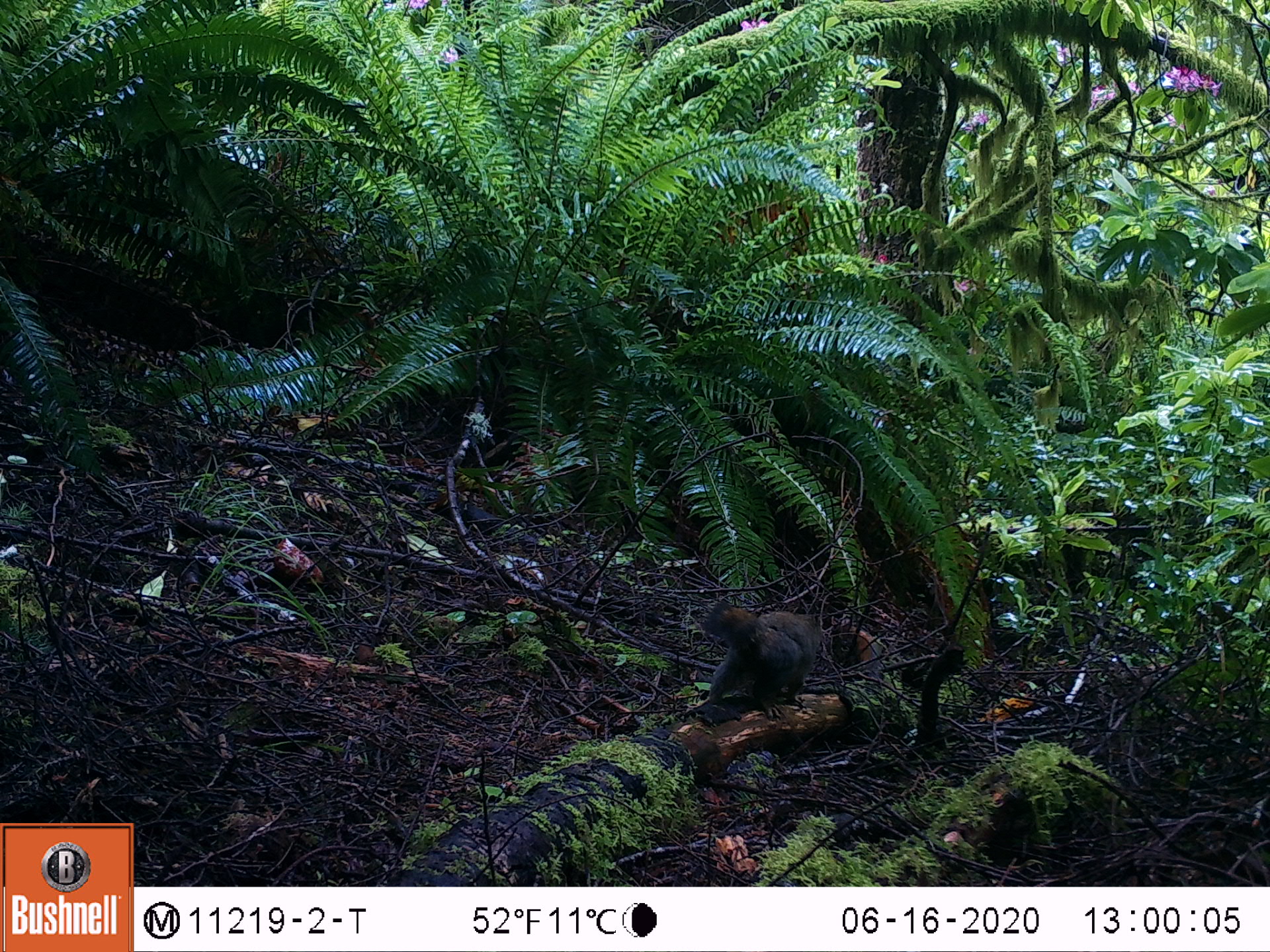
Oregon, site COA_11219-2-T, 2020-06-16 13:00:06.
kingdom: Animalia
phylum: Chordata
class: Mammalia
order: Rodentia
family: Sciuridae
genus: Tamiasciurus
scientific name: Tamiasciurus douglasii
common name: douglas squirrel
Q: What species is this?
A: Douglas squirrel (Tamiasciurus douglasii).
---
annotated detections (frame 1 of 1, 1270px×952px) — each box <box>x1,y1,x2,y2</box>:
douglas squirrel: <box>698,597,823,712</box>